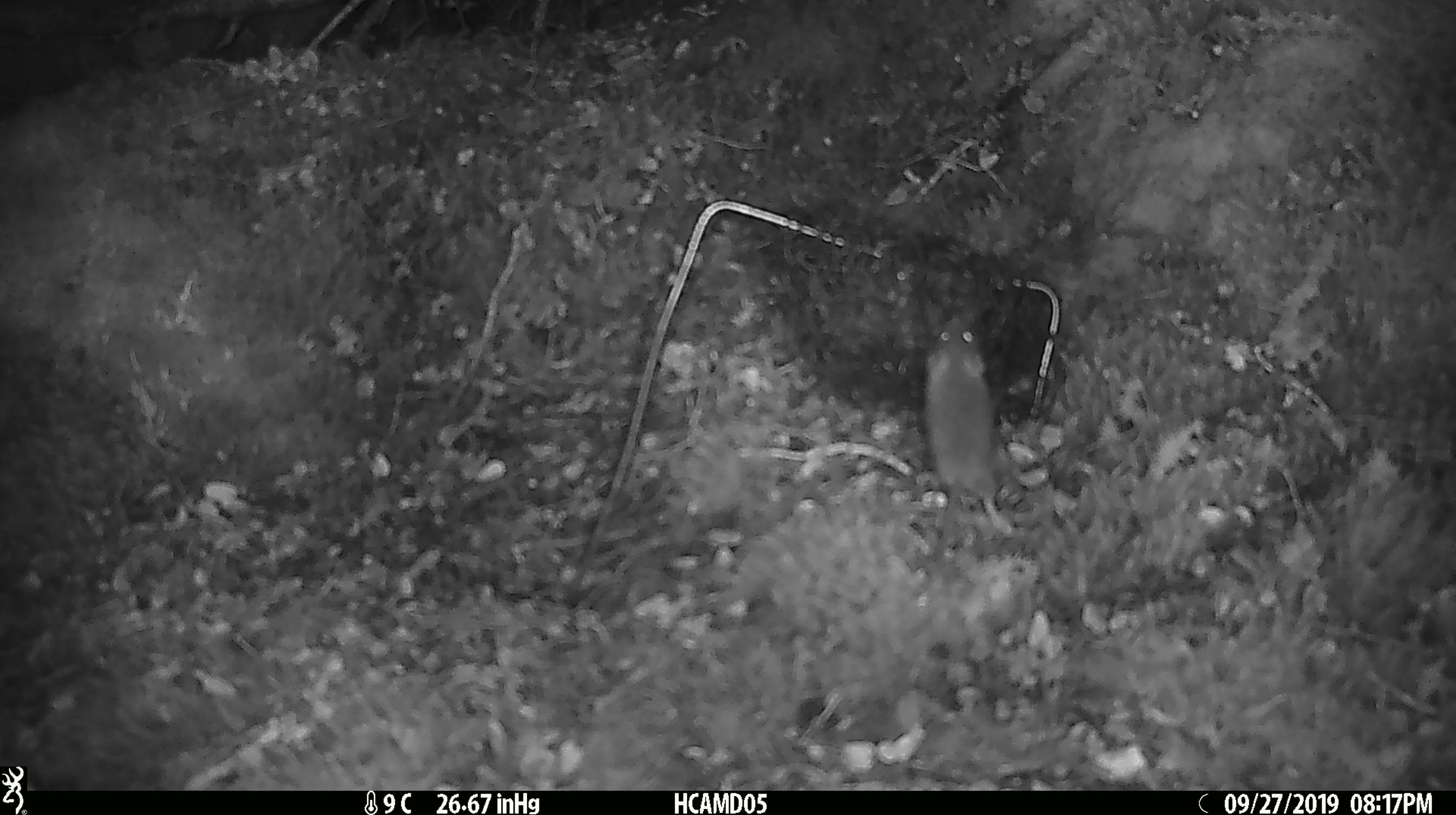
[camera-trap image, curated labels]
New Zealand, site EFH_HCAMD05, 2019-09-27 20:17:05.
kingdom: Animalia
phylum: Chordata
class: Mammalia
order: Rodentia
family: Muridae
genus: Mus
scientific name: Mus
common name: mouse